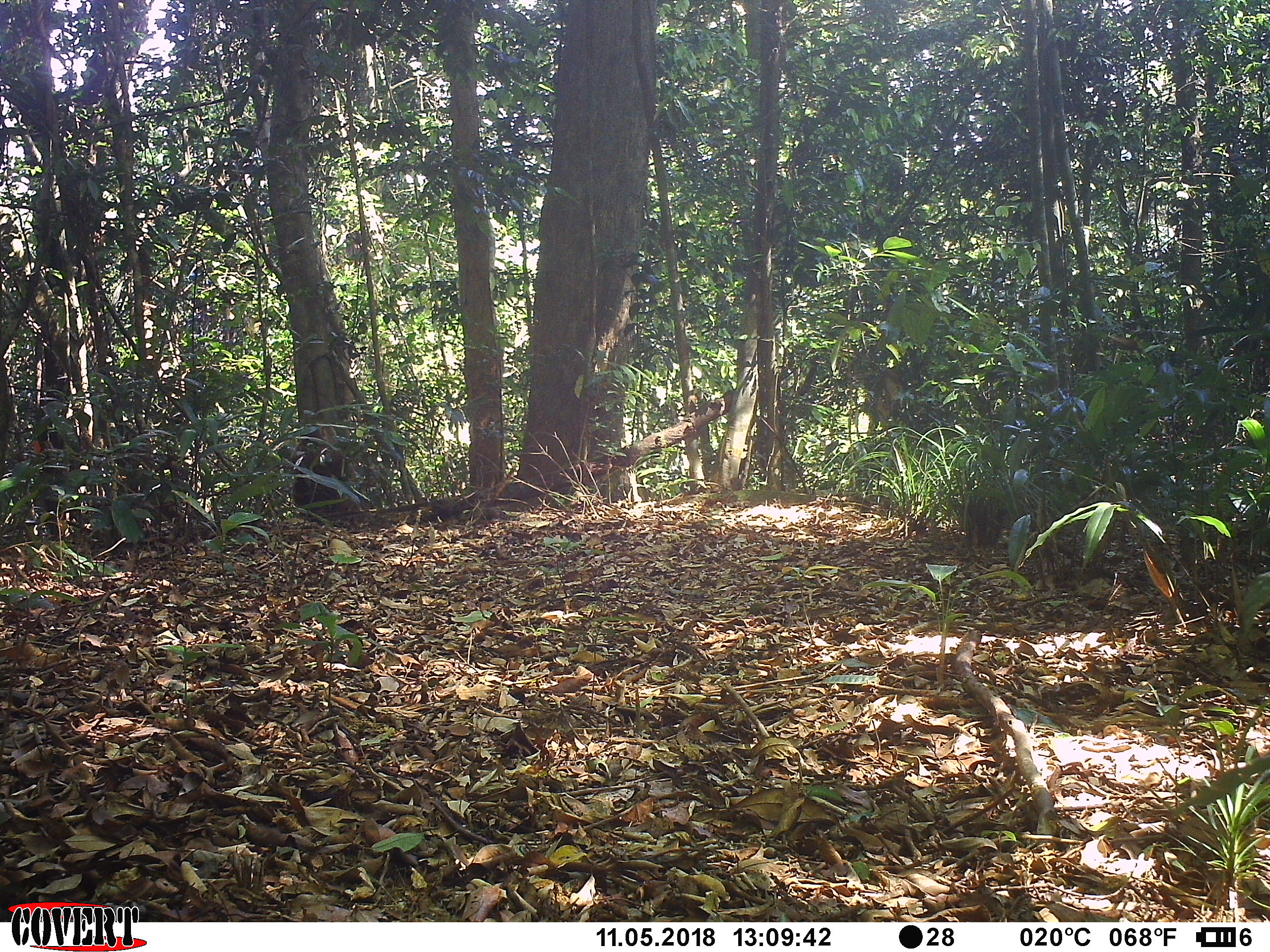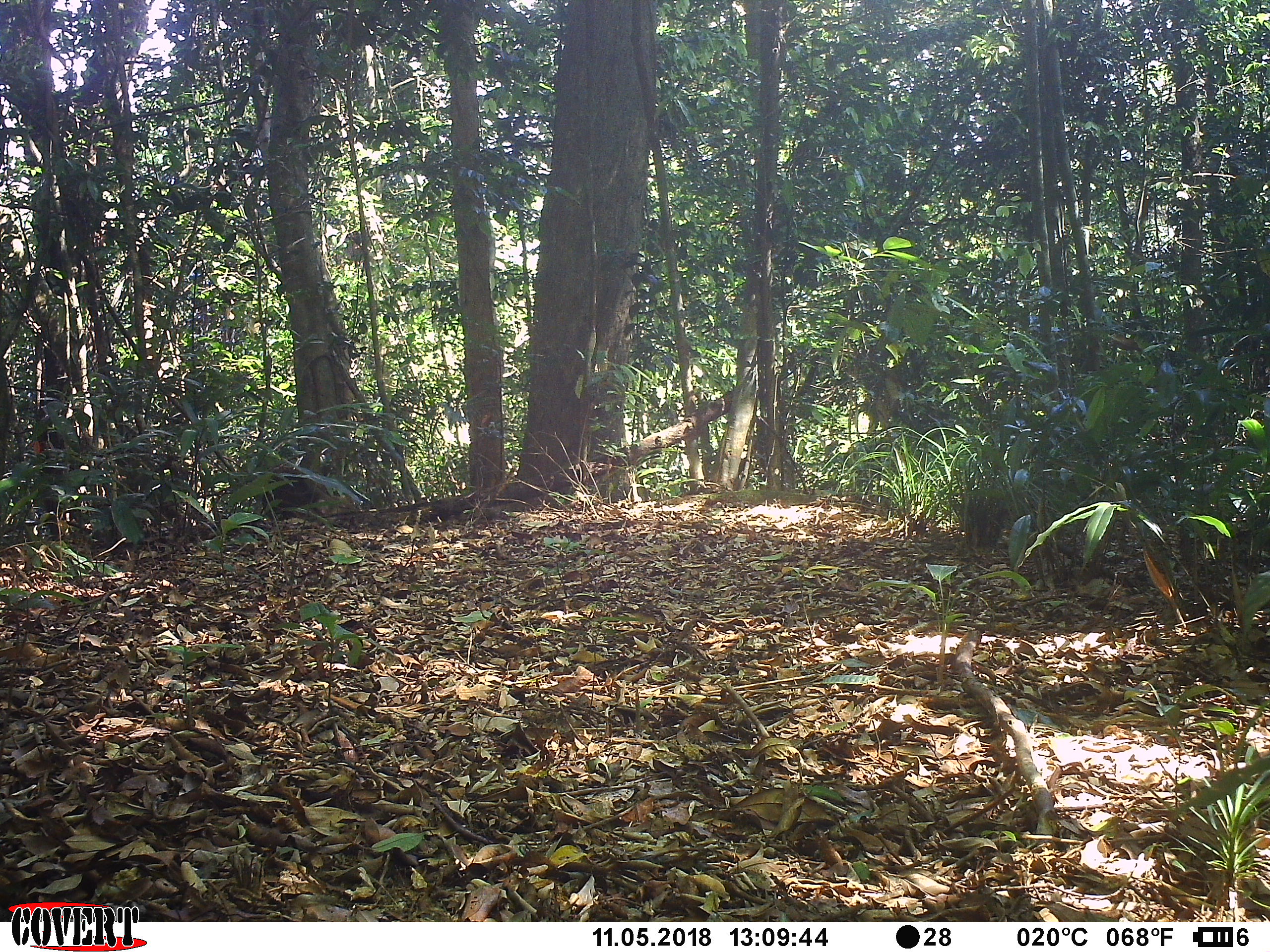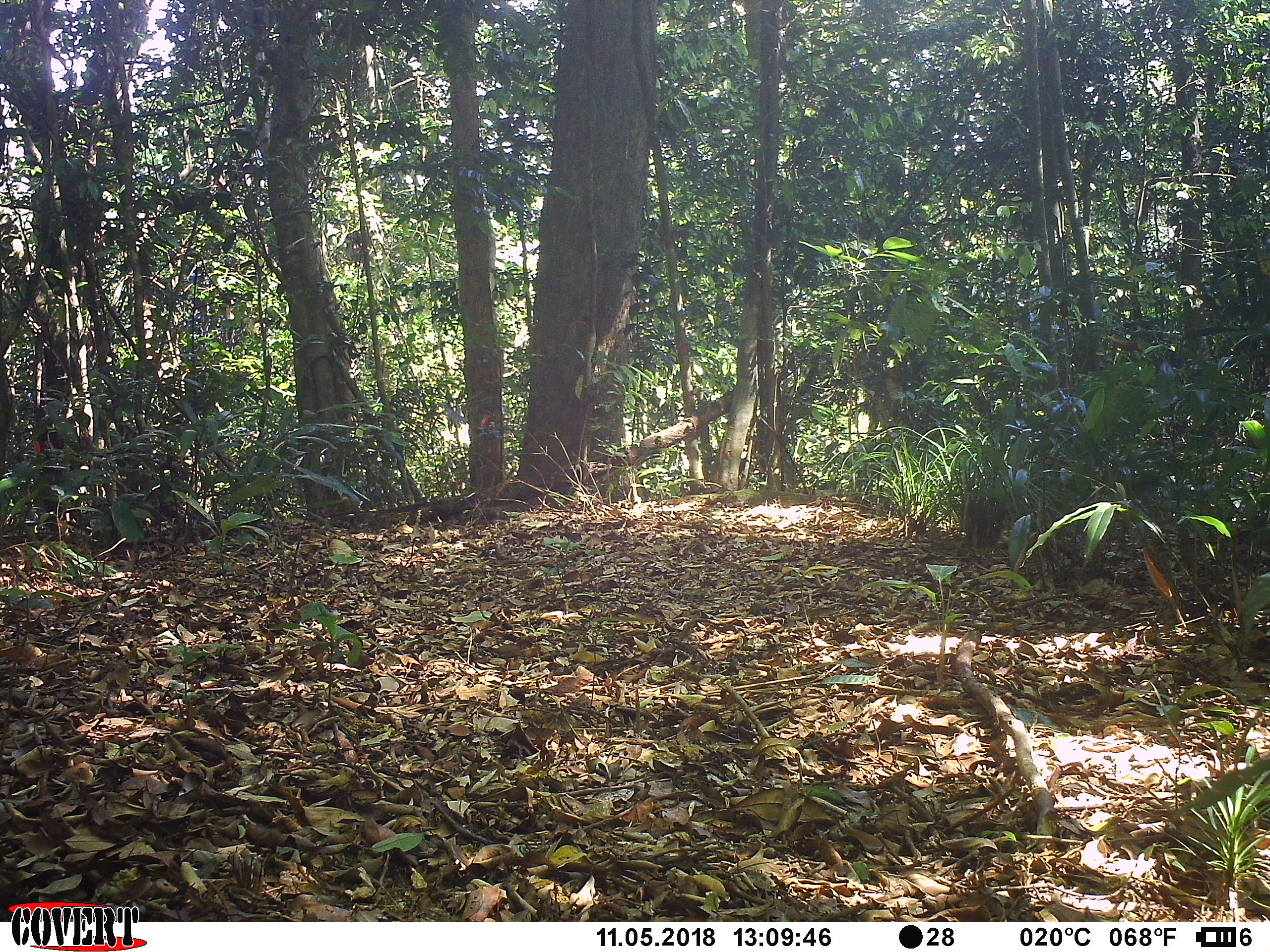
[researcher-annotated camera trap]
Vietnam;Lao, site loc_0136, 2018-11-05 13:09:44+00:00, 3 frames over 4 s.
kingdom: Animalia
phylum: Chordata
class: Mammalia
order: Primates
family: Cercopithecidae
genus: Macaca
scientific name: Macaca nemestrina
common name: pig-tailed macaque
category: pig tailed macaque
Pig tailed macaque (pig-tailed macaque) (Macaca nemestrina). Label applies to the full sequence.